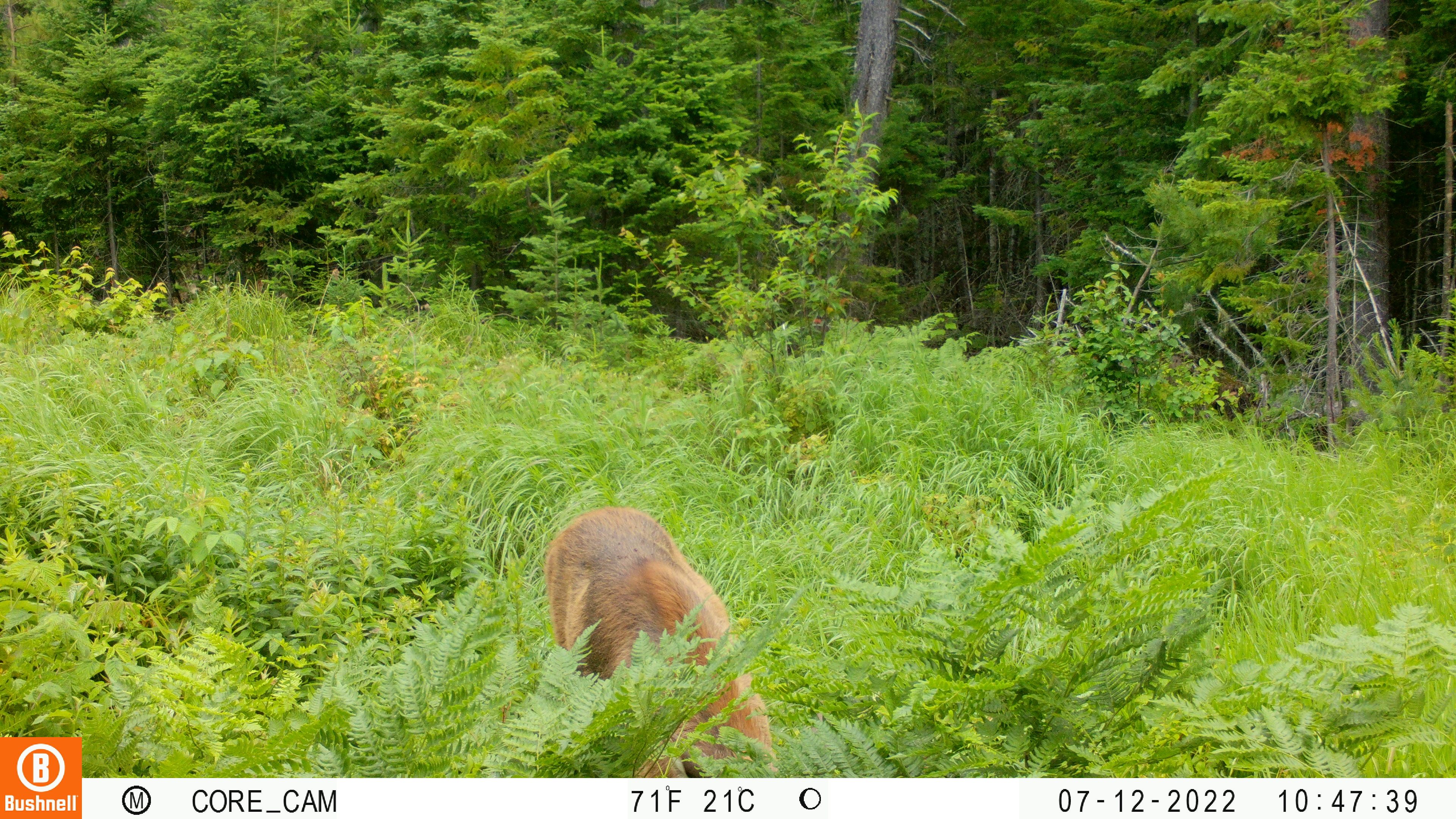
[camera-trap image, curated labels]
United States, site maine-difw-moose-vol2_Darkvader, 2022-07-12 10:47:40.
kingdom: Animalia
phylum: Chordata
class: Mammalia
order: Artiodactyla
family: Cervidae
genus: Alces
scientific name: Alces alces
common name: moose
Moose (Alces alces).